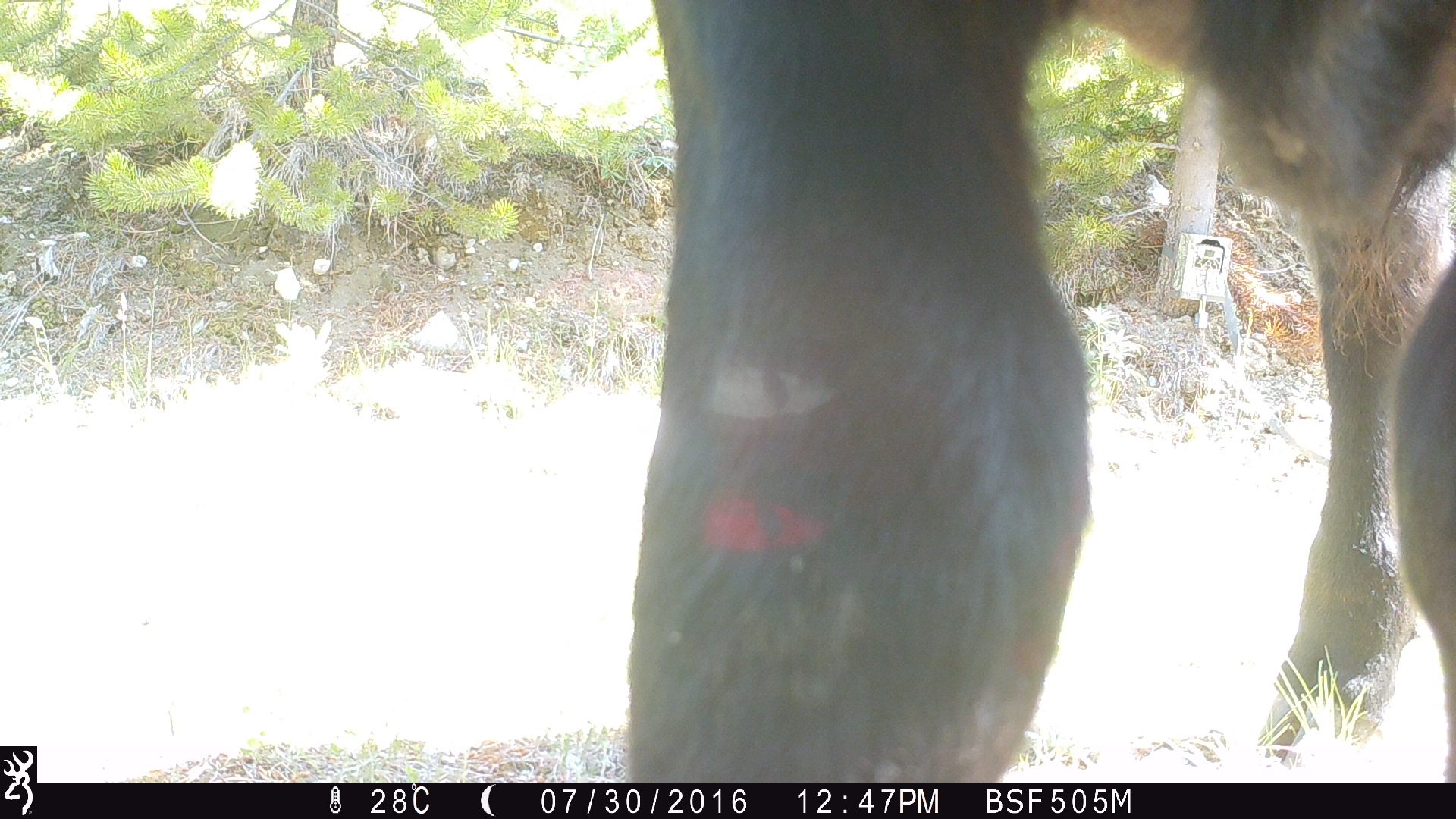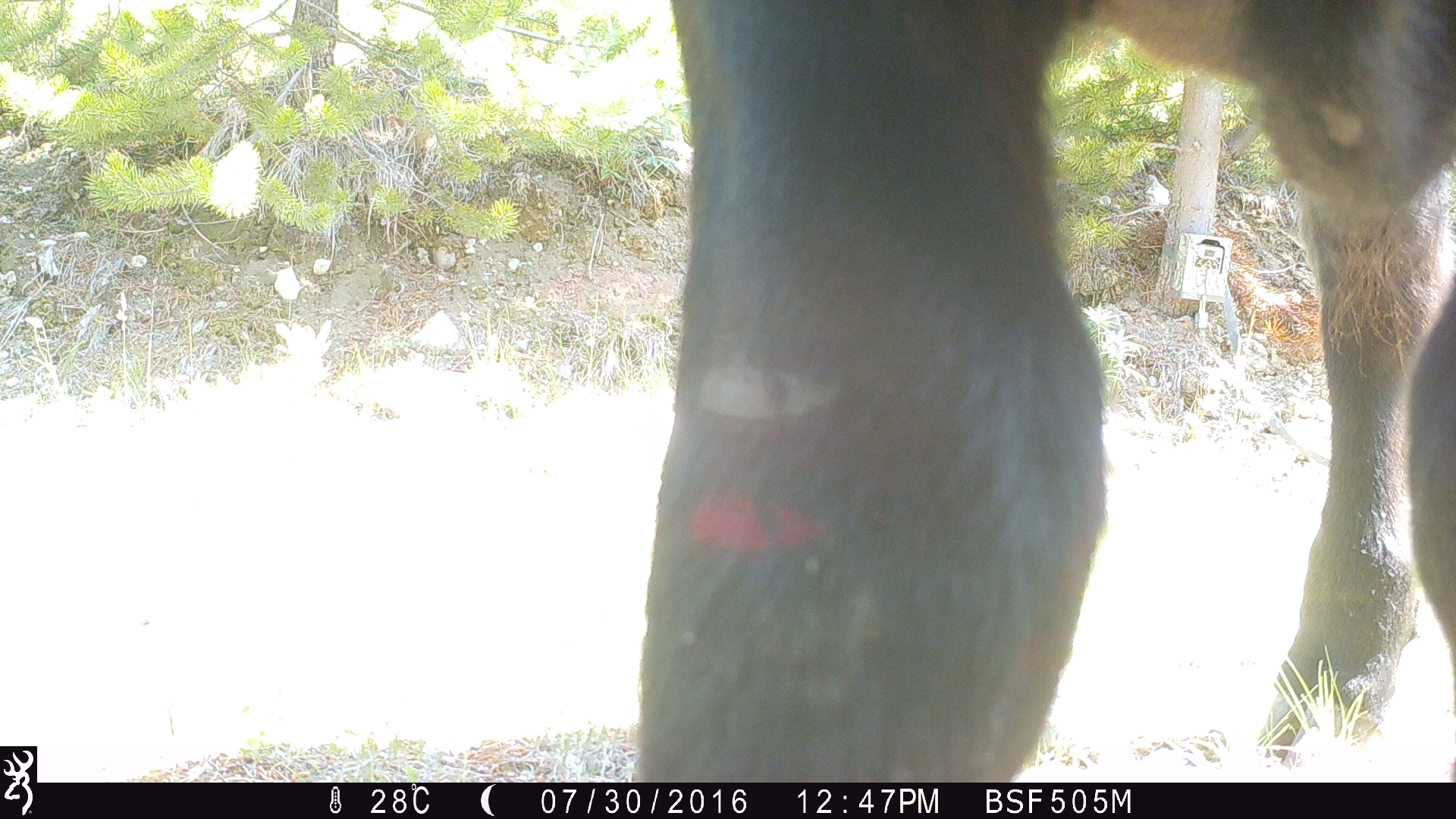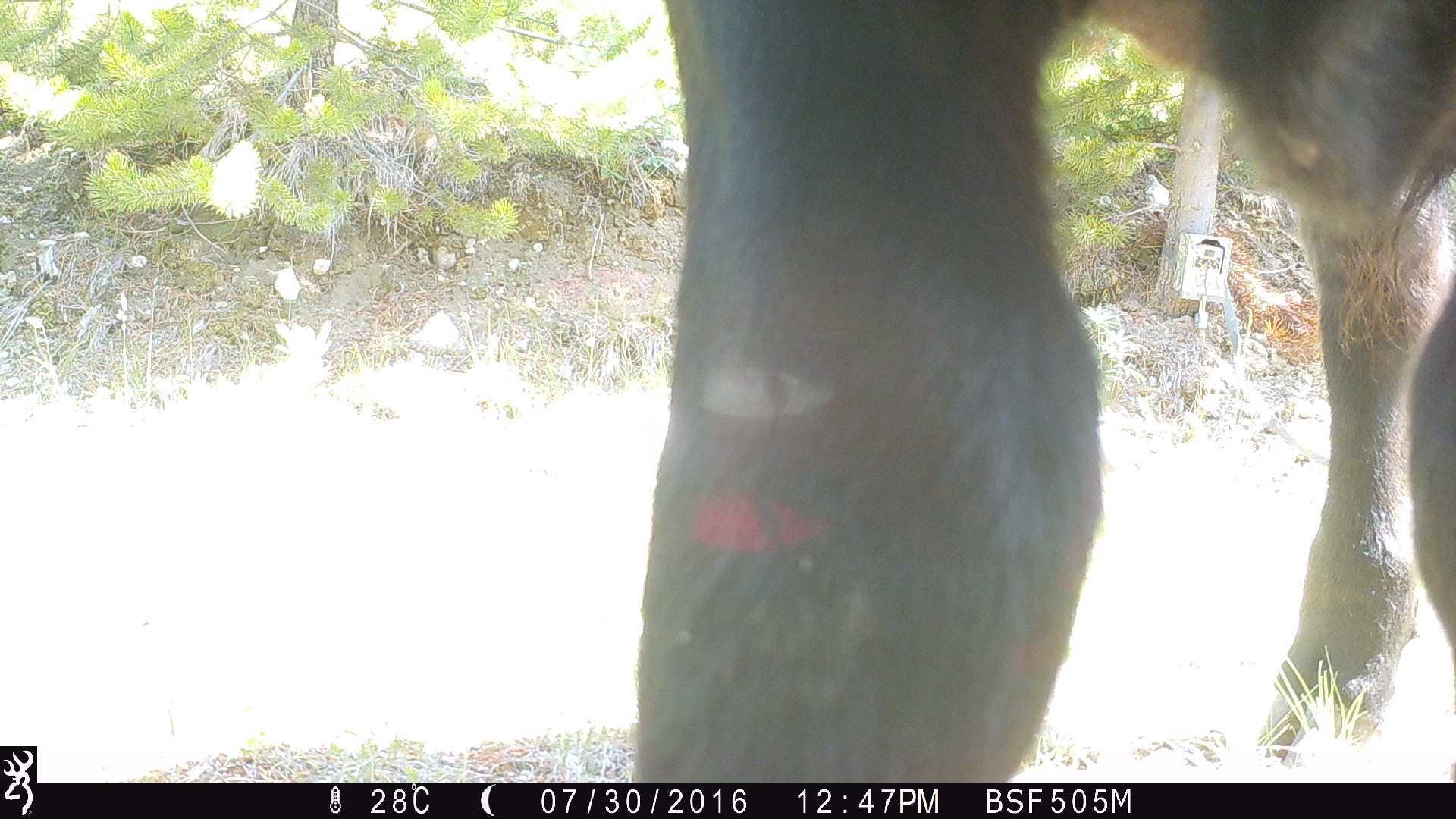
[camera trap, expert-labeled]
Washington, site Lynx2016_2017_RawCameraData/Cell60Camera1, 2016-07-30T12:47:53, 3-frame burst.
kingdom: Animalia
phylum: Chordata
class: Mammalia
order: Artiodactyla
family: Bovidae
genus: Bos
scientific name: Bos taurus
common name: domestic cattle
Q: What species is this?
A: Domestic cattle (Bos taurus).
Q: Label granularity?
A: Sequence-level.